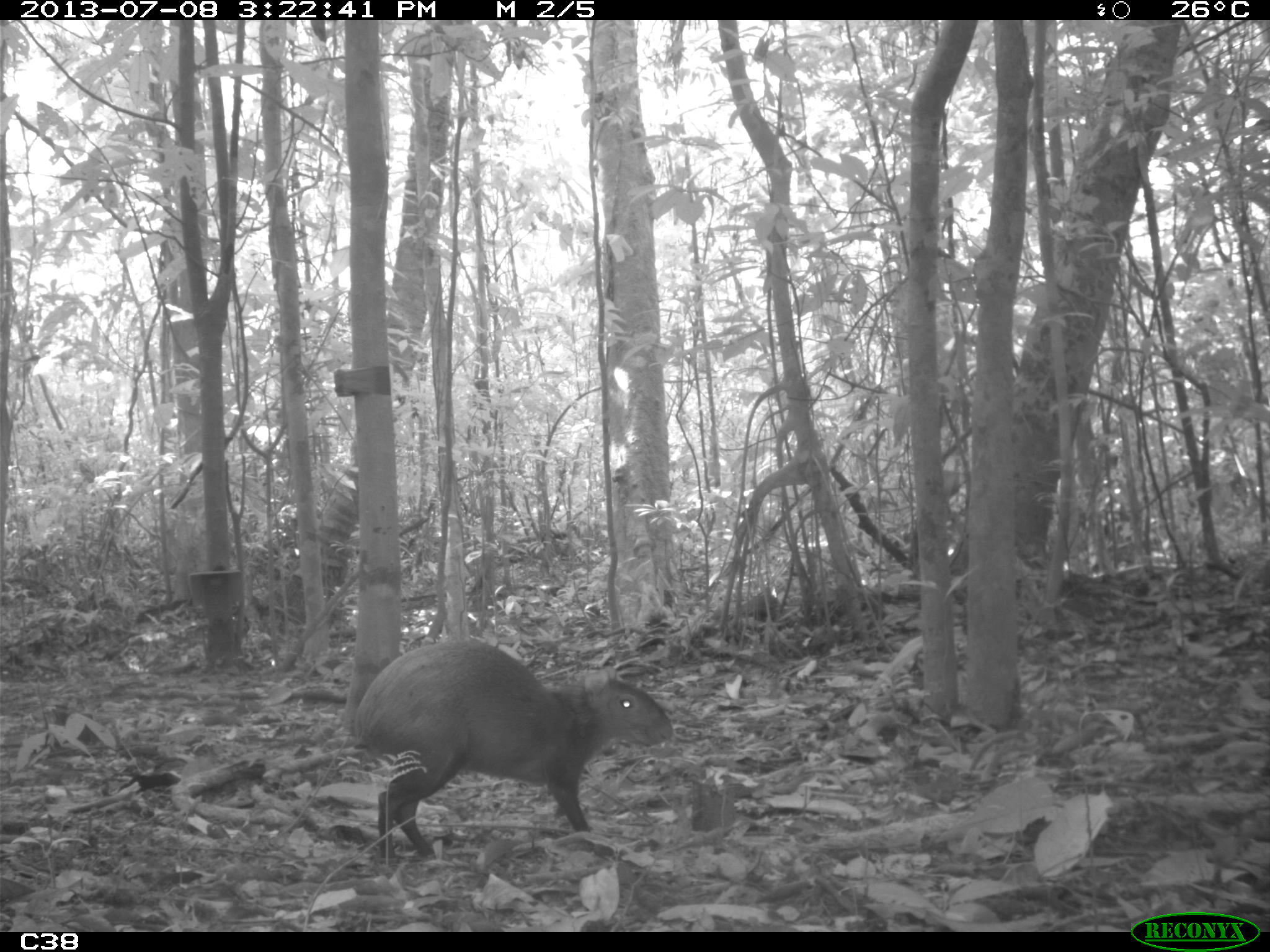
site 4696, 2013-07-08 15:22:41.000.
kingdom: Animalia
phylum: Chordata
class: Mammalia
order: Rodentia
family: Dasyproctidae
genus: Dasyprocta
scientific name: Dasyprocta leporina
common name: red-rumped agouti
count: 1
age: adult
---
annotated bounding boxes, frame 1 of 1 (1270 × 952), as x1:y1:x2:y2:
dasyprocta leporina: 352:635:673:862